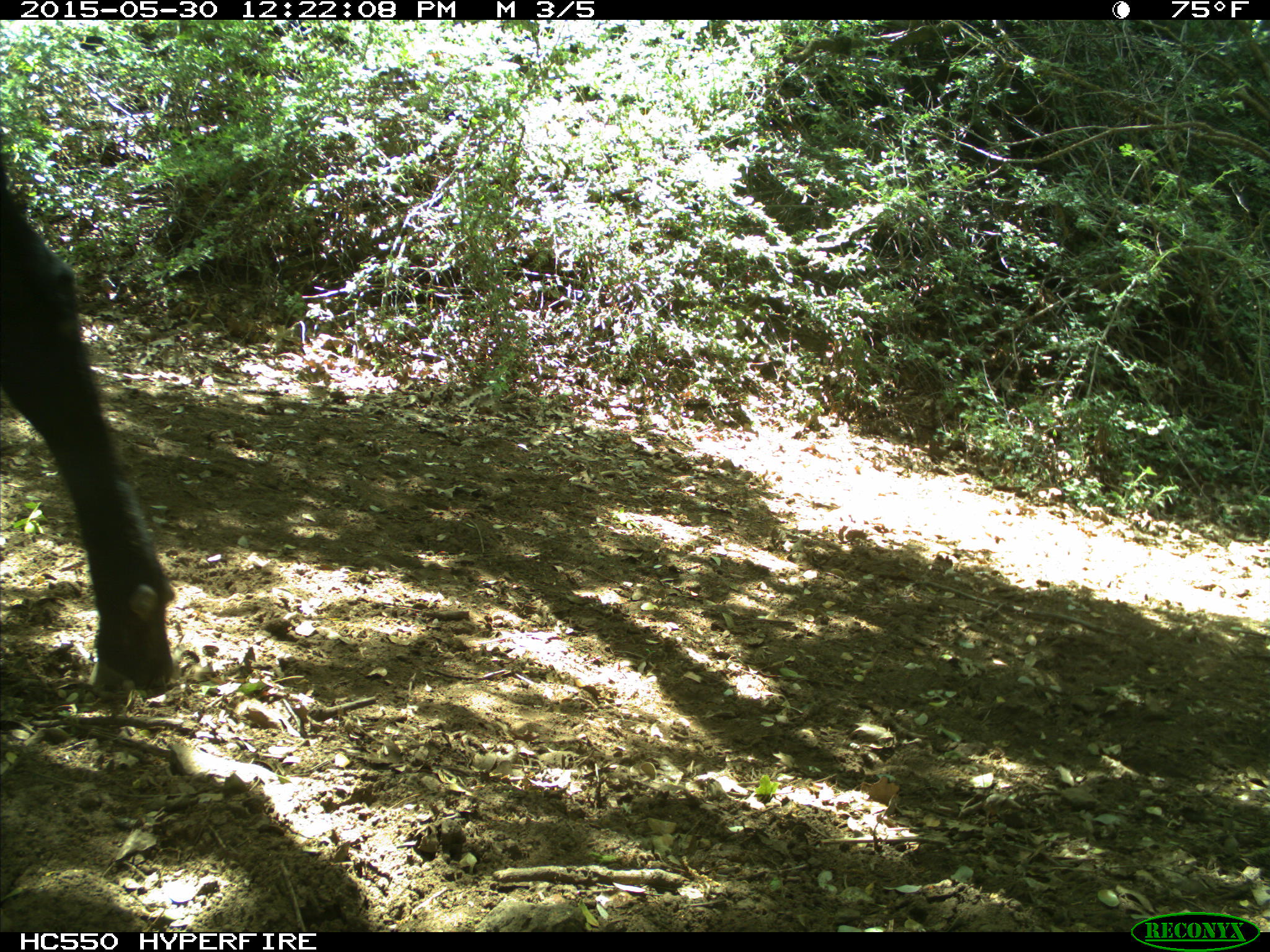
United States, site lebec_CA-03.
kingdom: Animalia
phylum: Chordata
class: Mammalia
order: Artiodactyla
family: Bovidae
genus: Bos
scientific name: Bos taurus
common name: domestic cow